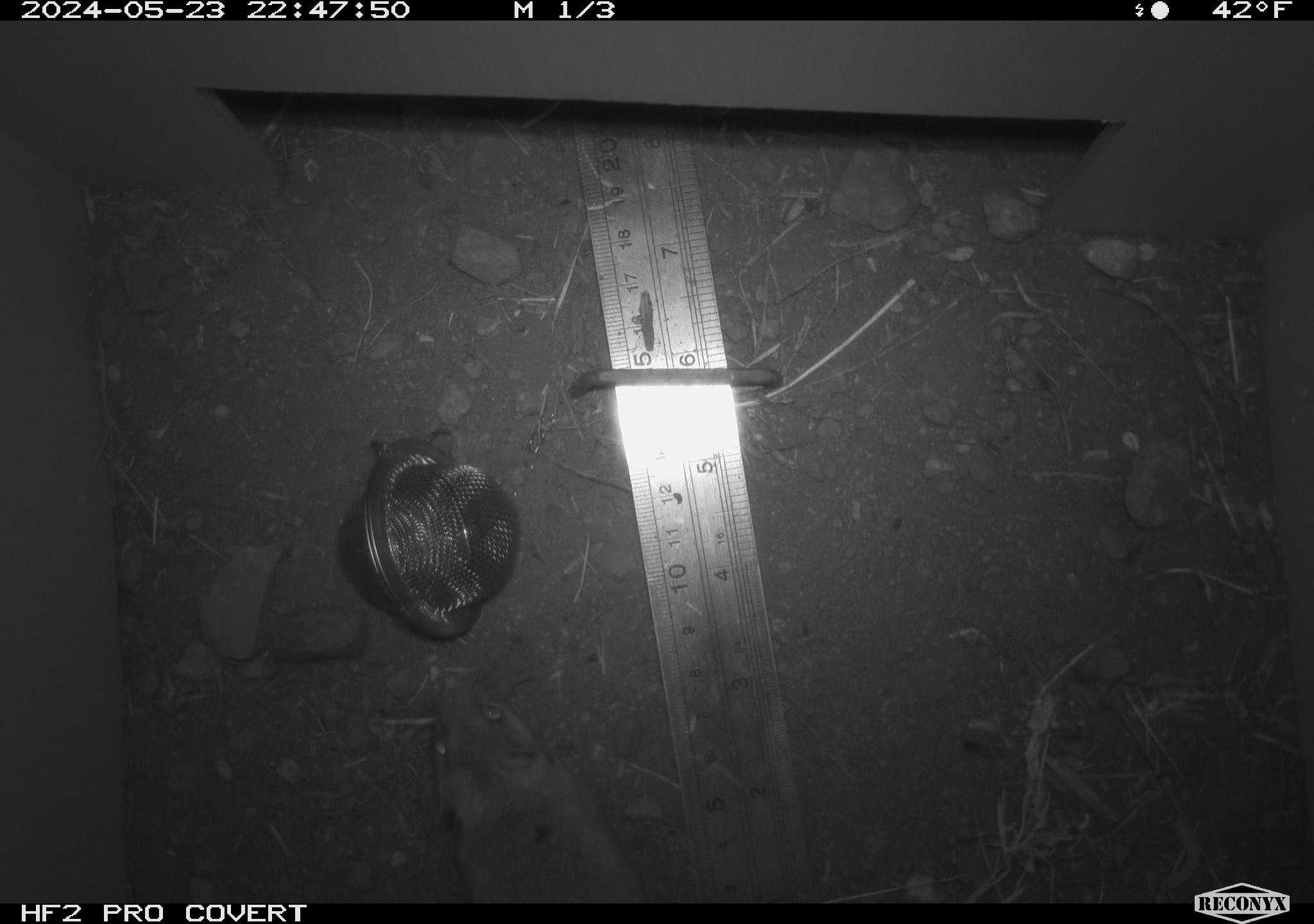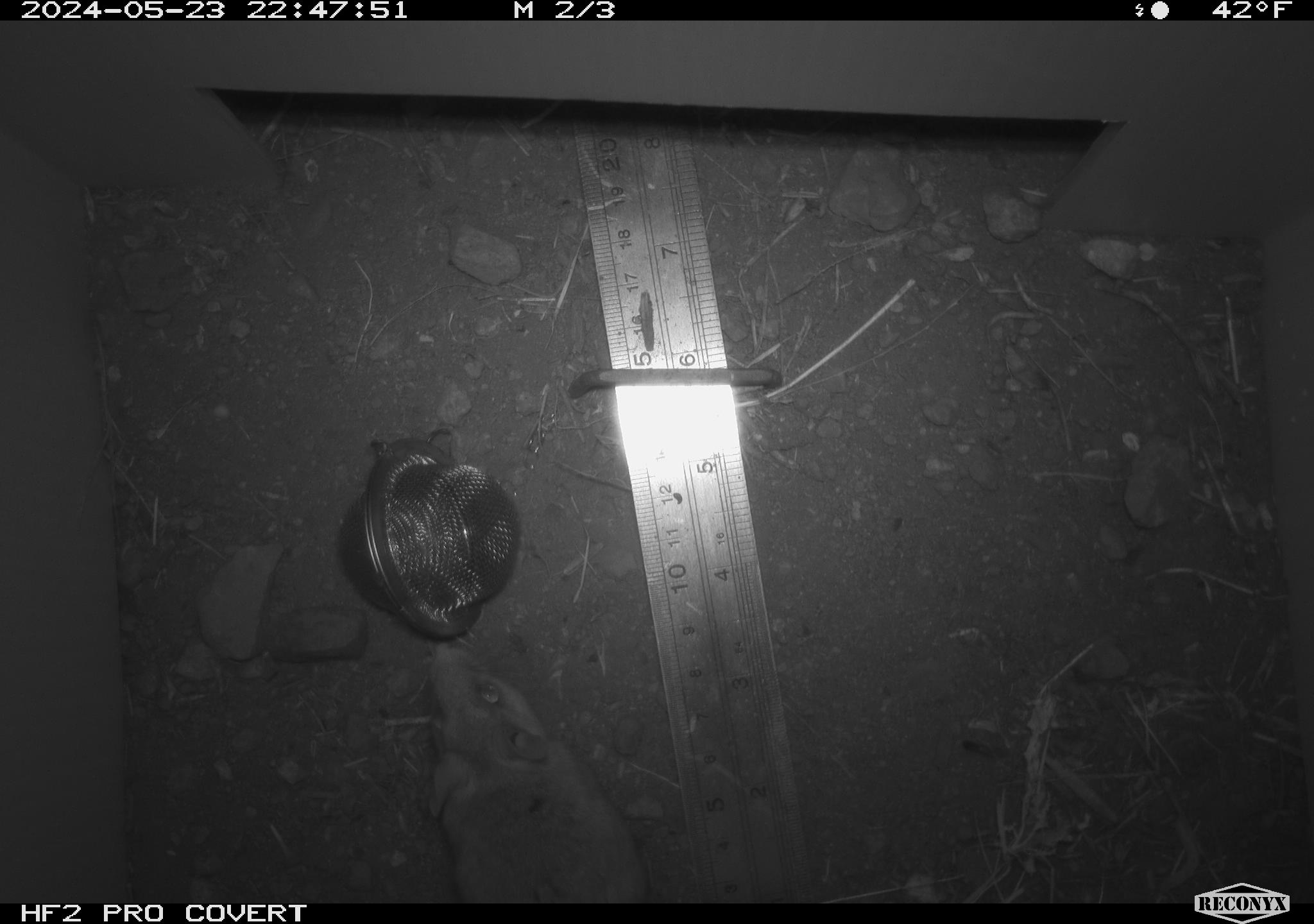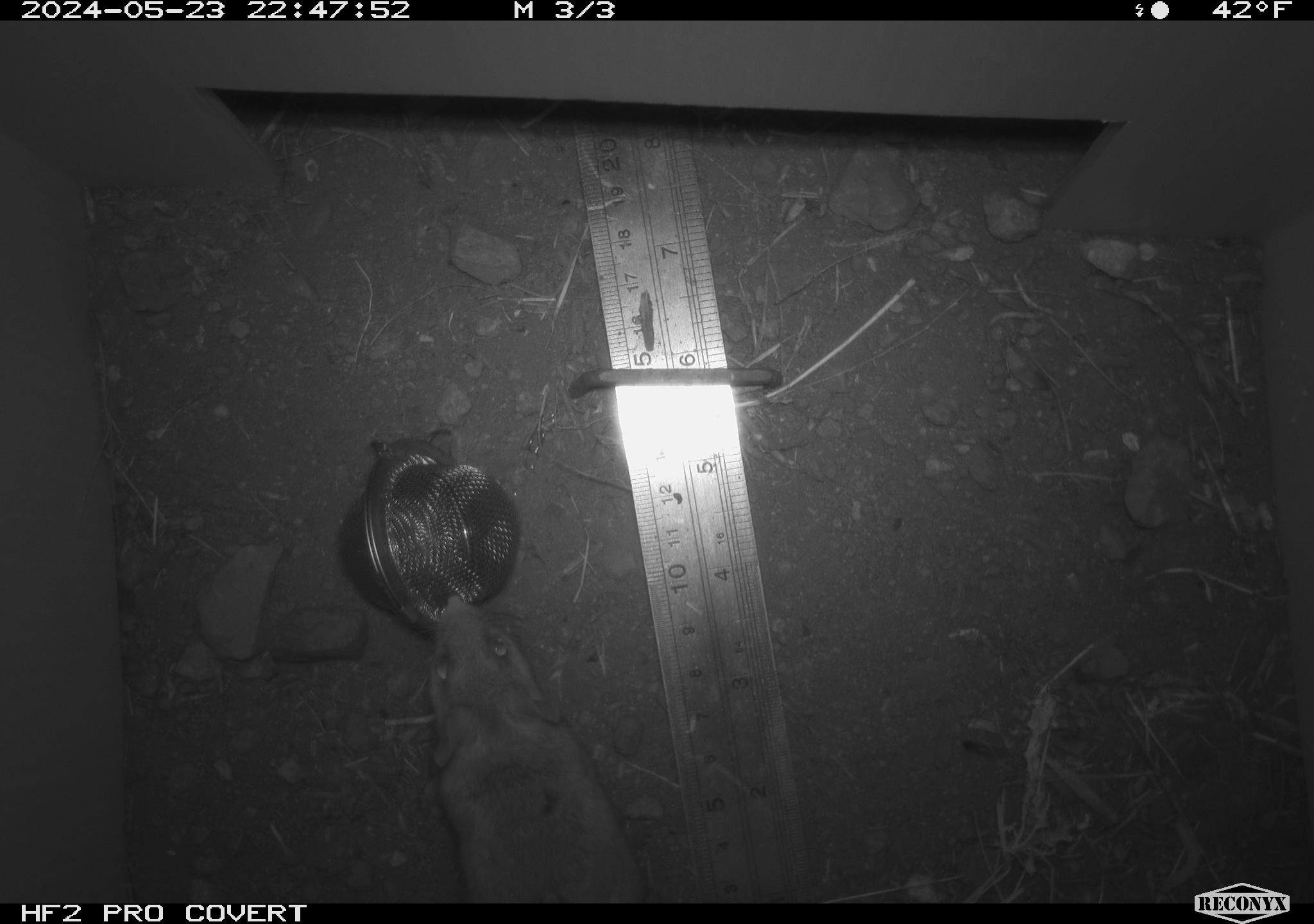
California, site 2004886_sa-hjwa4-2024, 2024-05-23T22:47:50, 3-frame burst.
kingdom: Animalia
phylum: Chordata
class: Mammalia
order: Rodentia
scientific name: Rodentia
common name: rodent